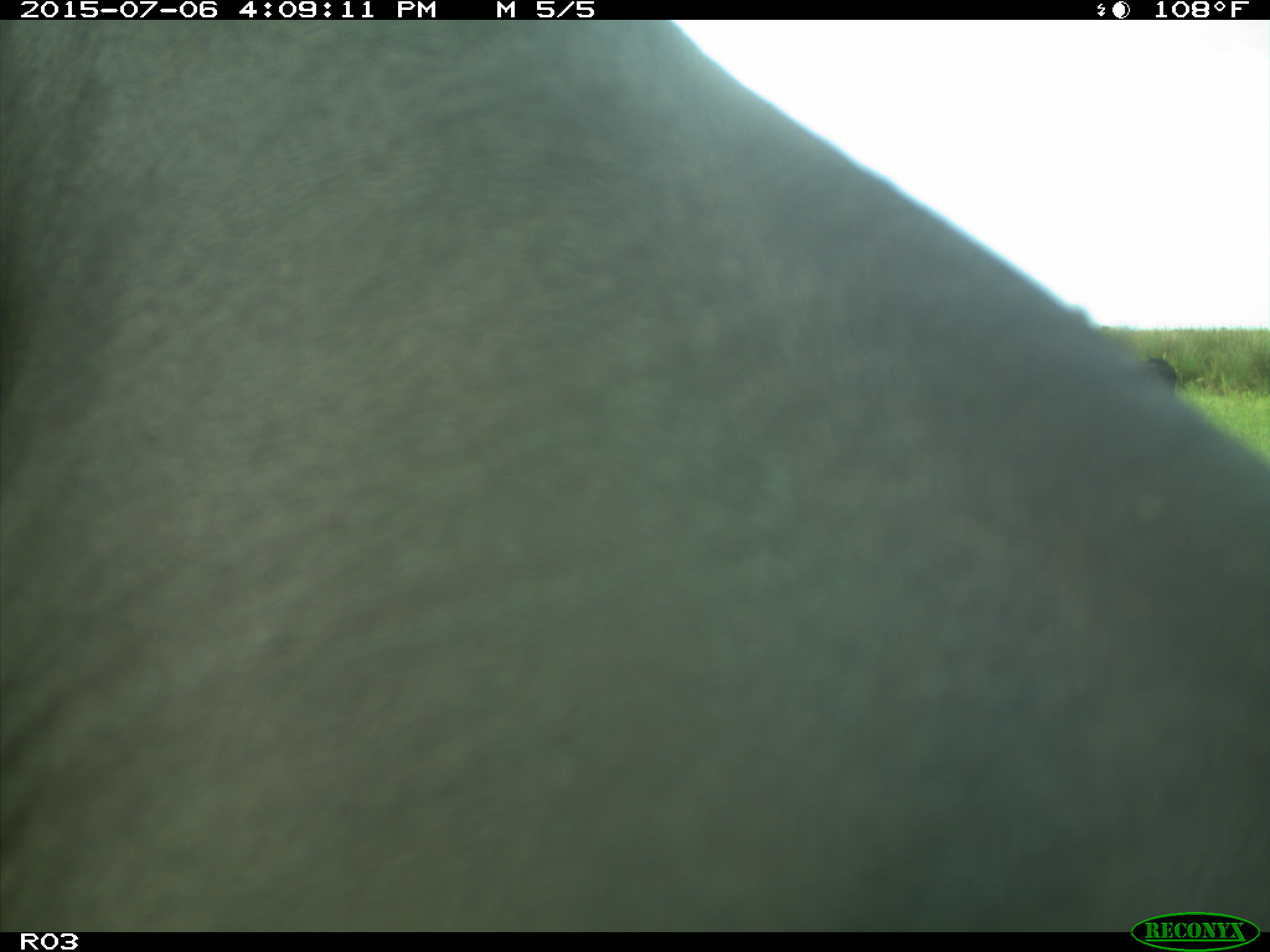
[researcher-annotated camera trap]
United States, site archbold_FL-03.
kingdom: Animalia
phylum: Chordata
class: Mammalia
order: Artiodactyla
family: Bovidae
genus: Bos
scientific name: Bos taurus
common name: domestic cow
Bos taurus (domestic cow).